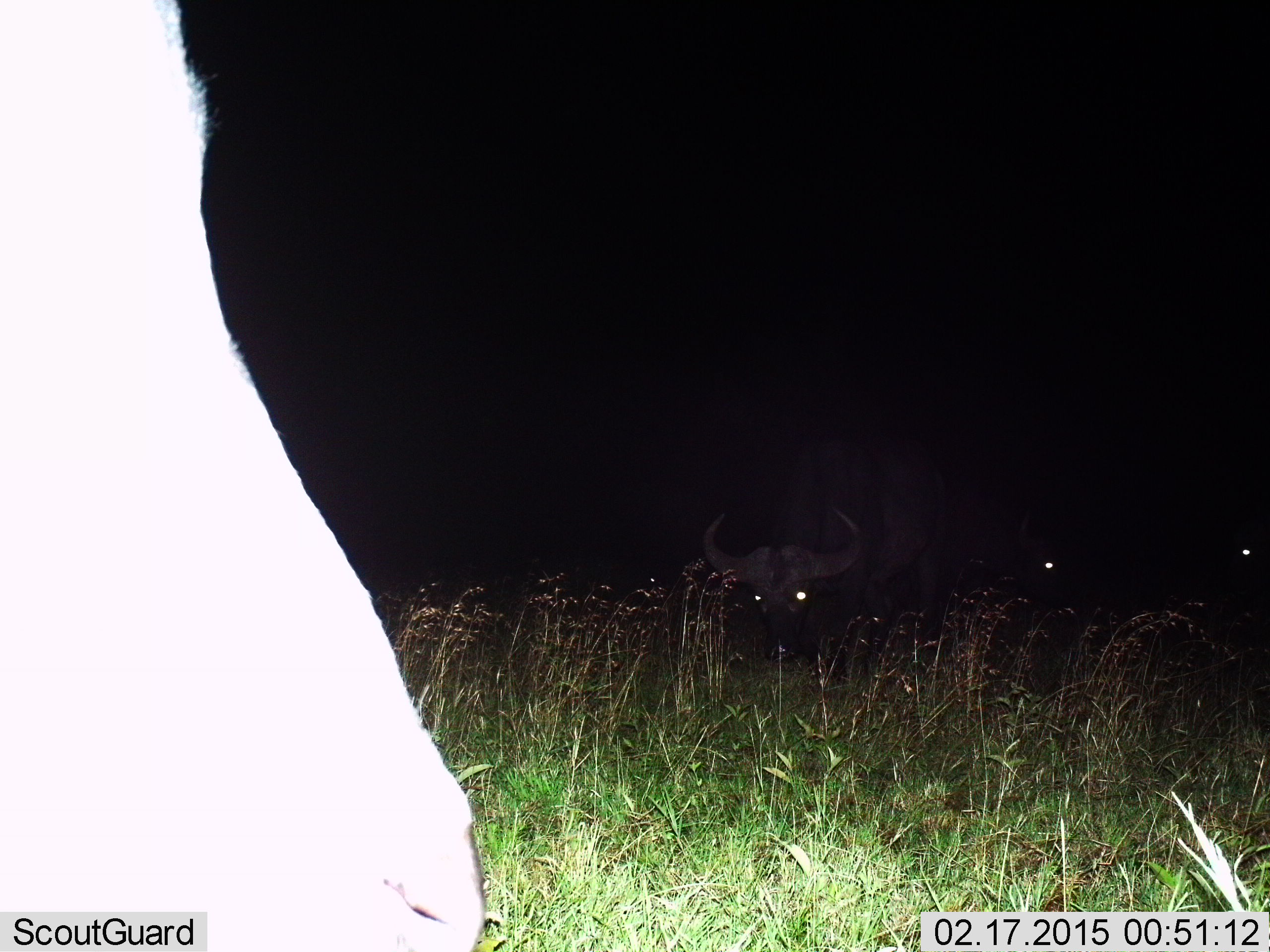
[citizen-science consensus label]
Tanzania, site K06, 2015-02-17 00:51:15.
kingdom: Animalia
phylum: Chordata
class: Mammalia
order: Artiodactyla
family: Bovidae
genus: Syncerus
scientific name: Syncerus caffer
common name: cape buffalo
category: buffalo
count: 2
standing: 50%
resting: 10%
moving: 30%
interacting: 0%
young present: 0%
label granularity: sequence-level